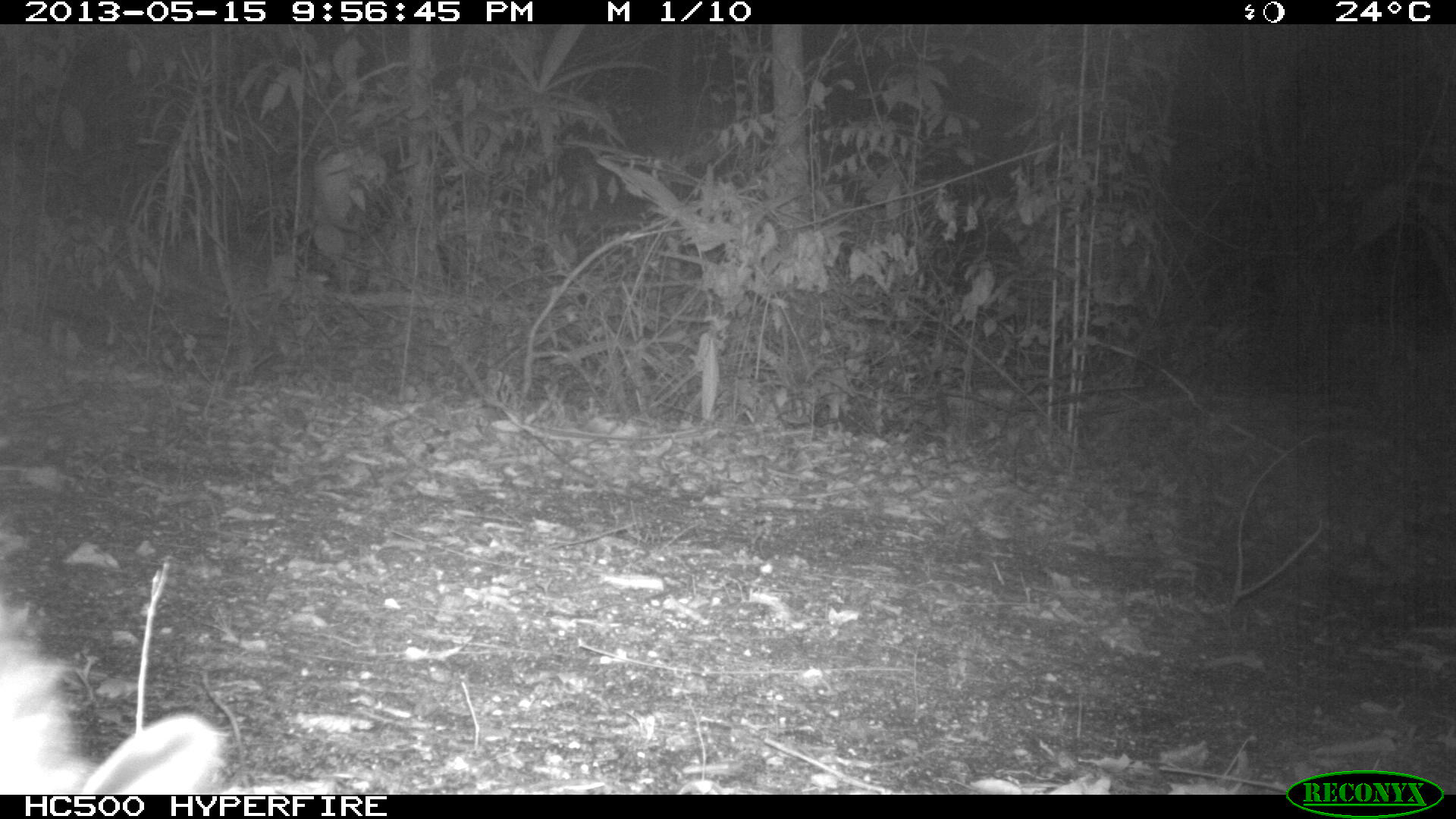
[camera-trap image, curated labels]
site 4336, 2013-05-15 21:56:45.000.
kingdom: Animalia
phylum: Chordata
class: Mammalia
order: Didelphimorphia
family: Didelphidae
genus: Didelphis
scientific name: Didelphis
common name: american opossums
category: didelphis sp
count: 1